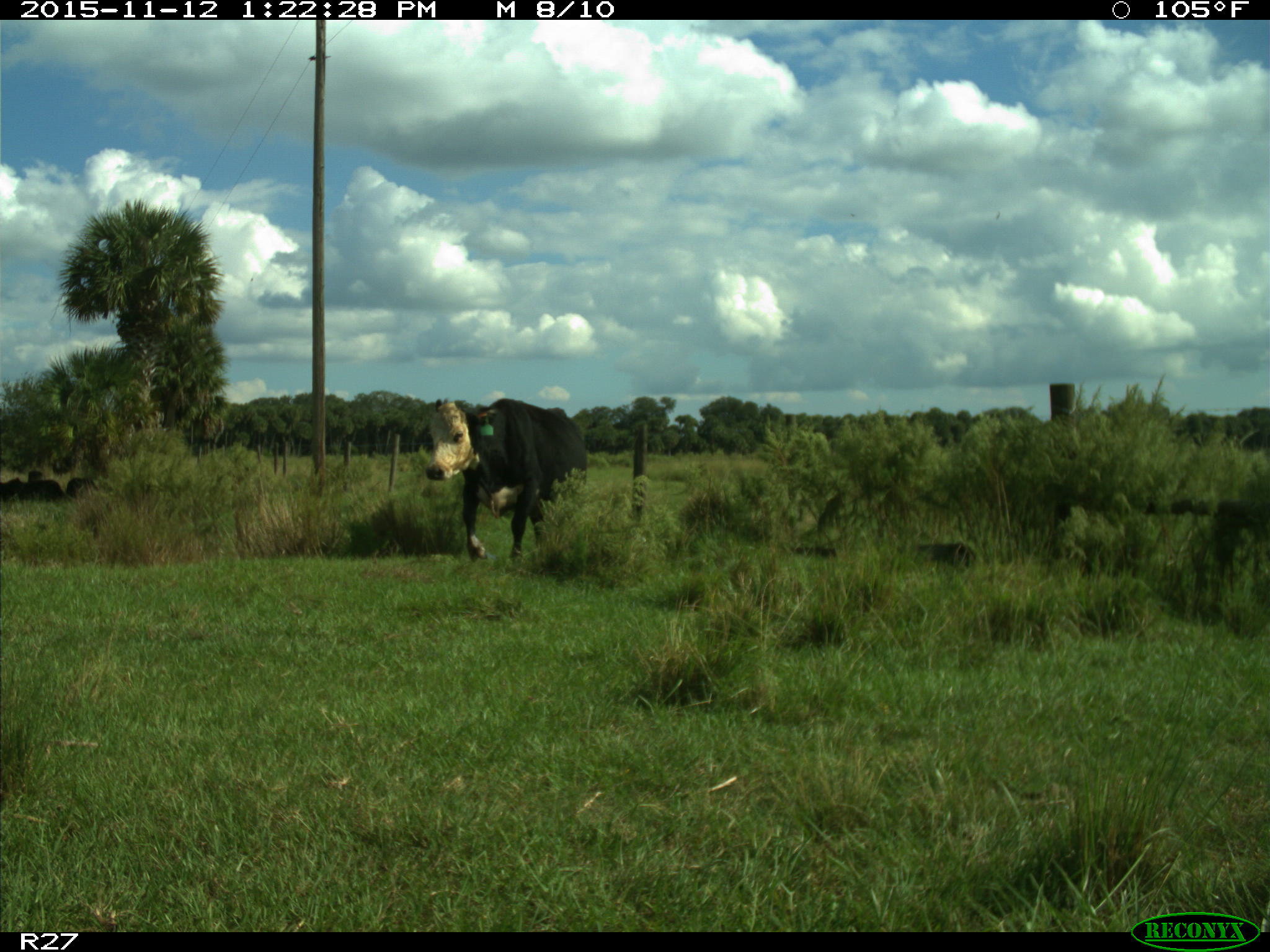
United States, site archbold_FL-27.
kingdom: Animalia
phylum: Chordata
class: Mammalia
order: Artiodactyla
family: Bovidae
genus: Bos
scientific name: Bos taurus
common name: domestic cow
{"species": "Bos taurus (domestic cow)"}